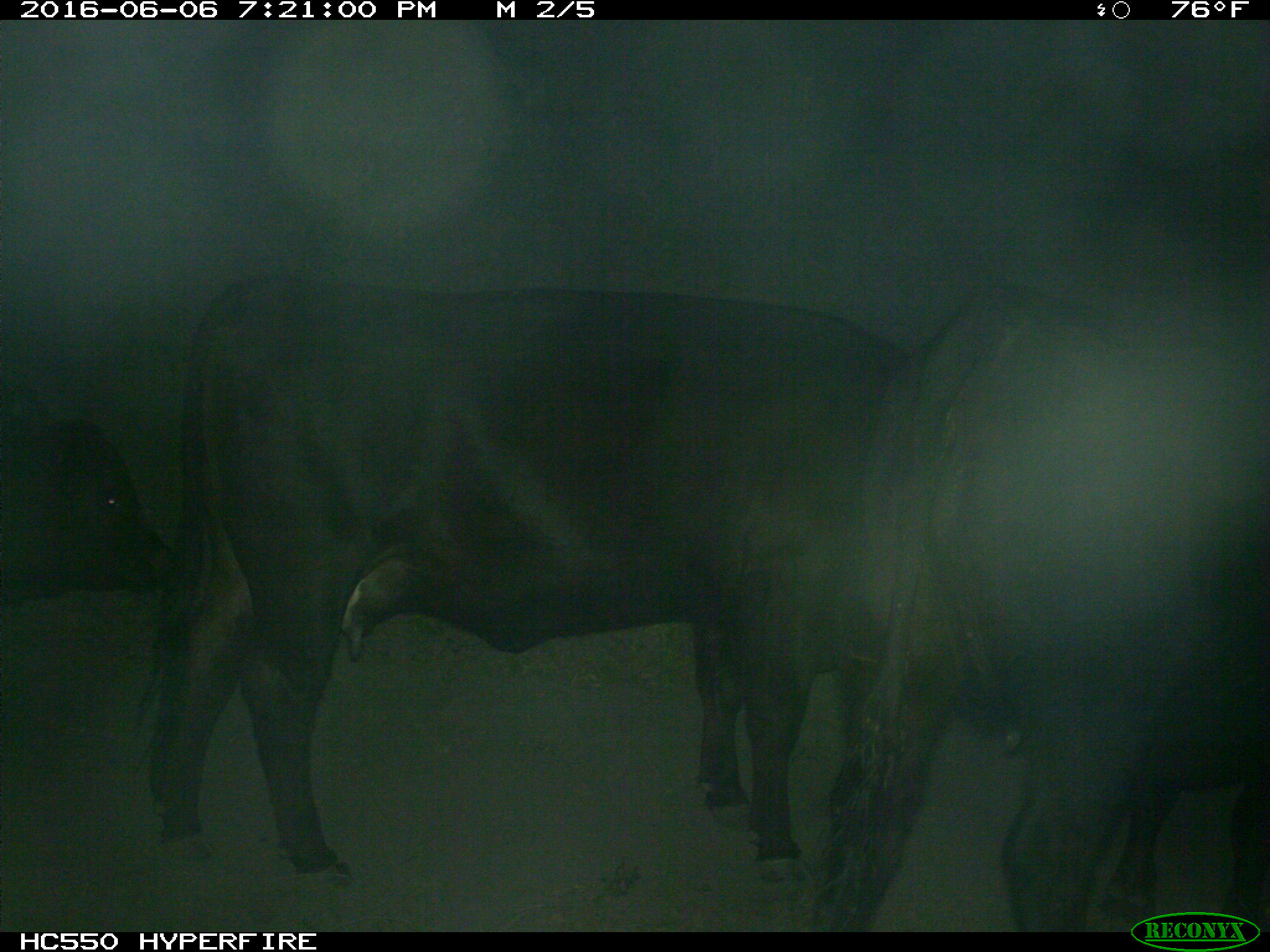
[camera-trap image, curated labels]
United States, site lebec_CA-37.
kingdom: Animalia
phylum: Chordata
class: Mammalia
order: Artiodactyla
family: Bovidae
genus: Bos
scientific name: Bos taurus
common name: domestic cow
Bos taurus (domestic cow).